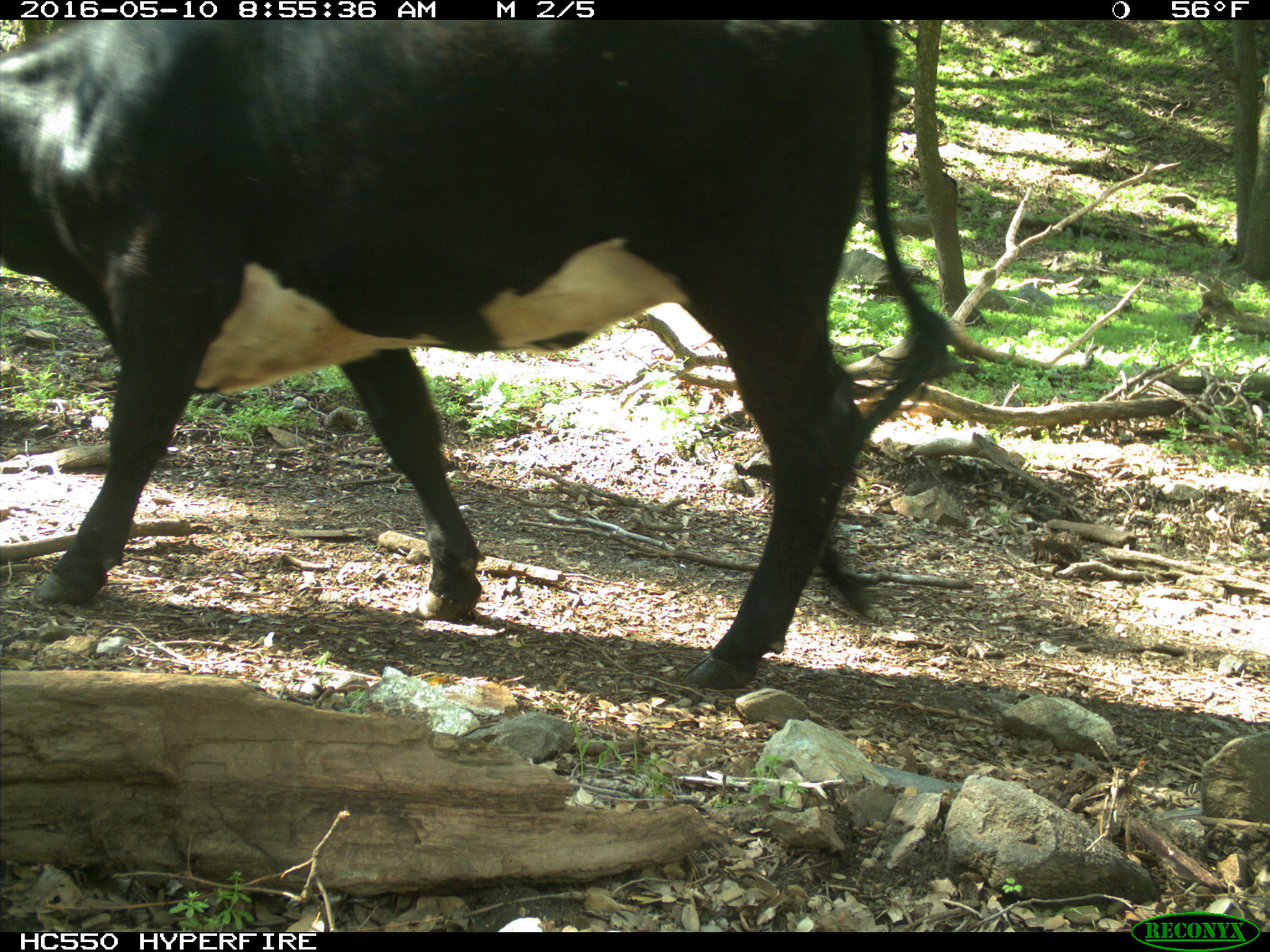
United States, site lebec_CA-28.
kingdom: Animalia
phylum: Chordata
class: Mammalia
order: Artiodactyla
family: Bovidae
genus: Bos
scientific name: Bos taurus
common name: domestic cow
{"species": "Bos taurus (domestic cow)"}